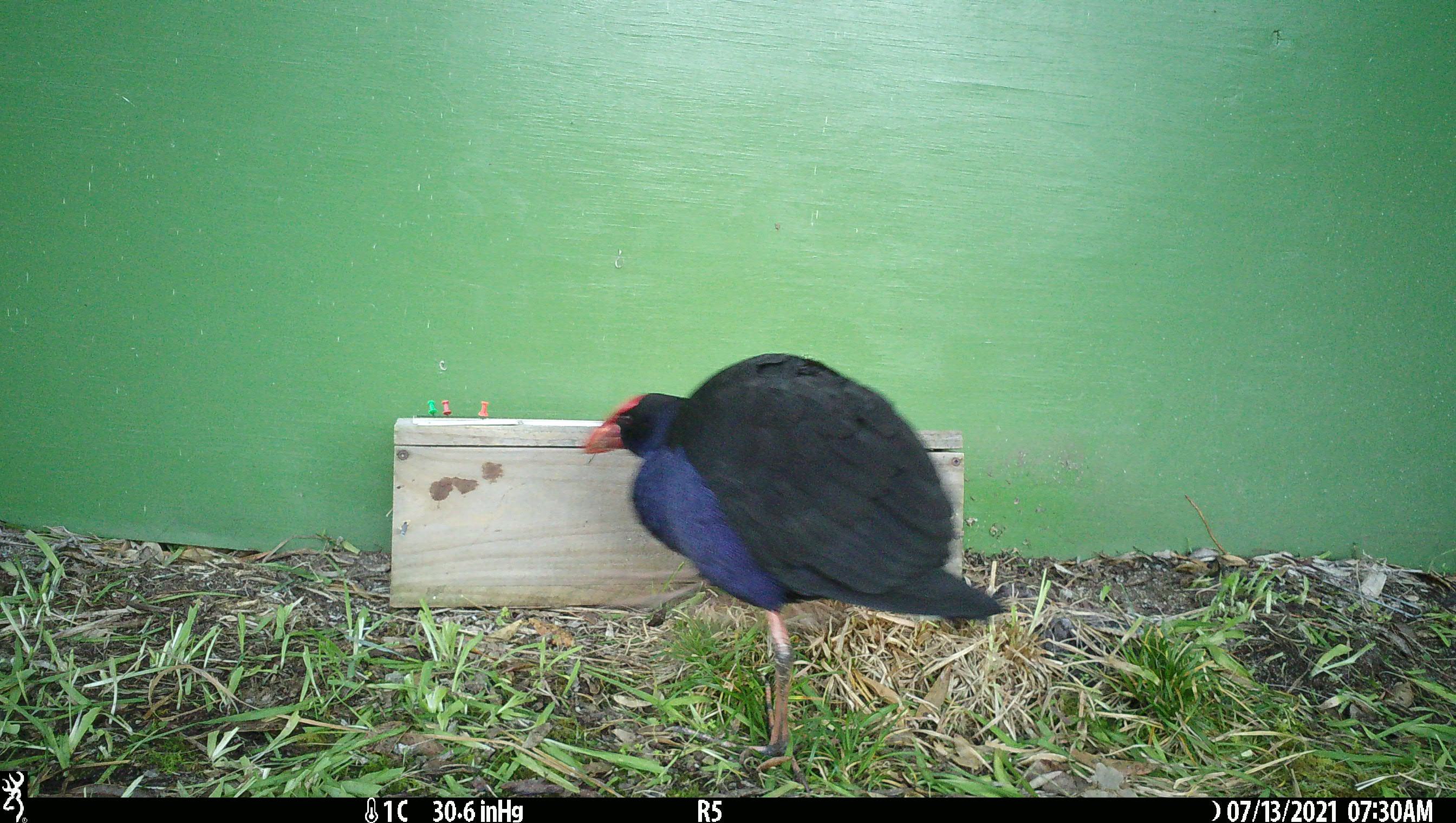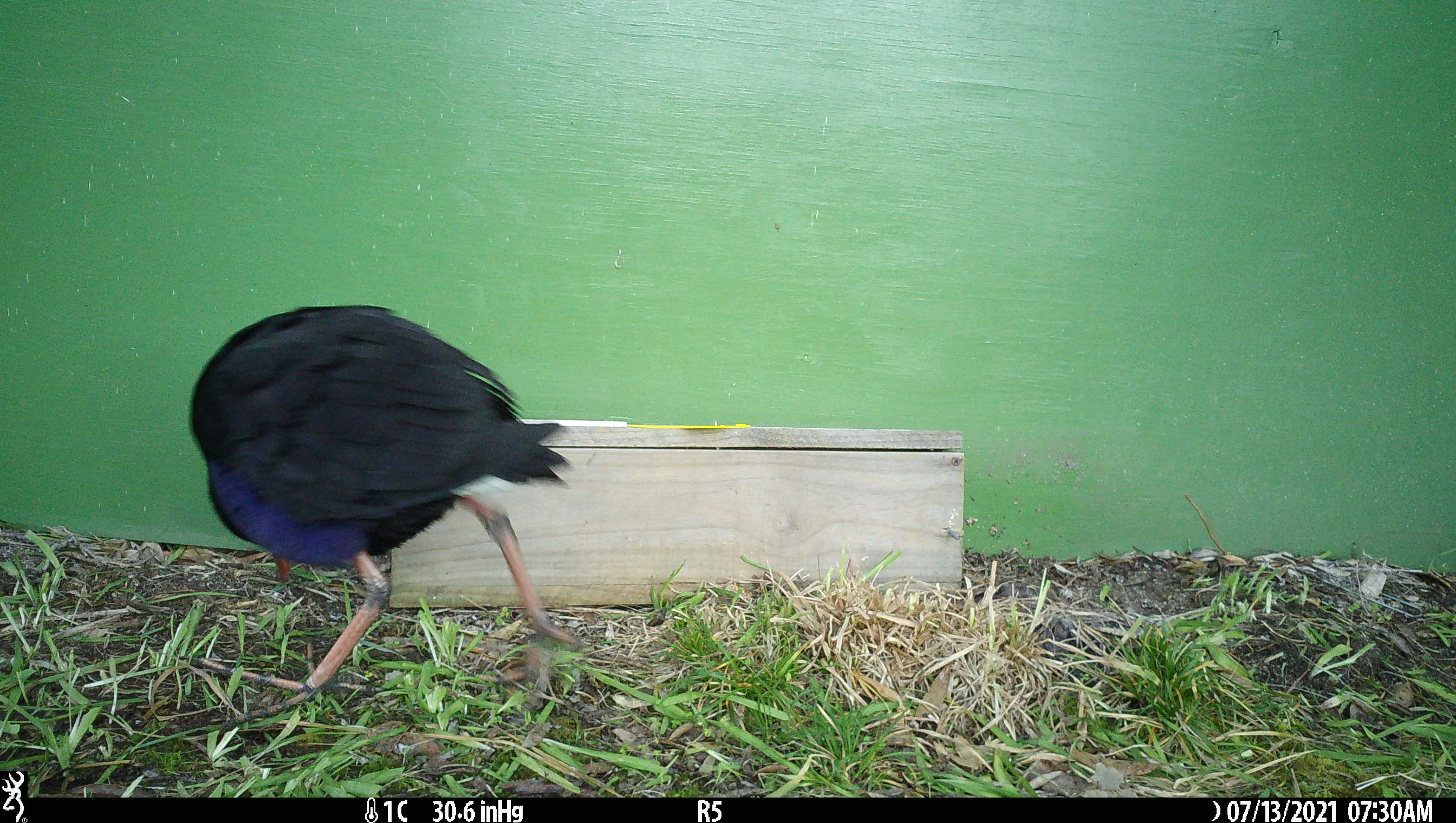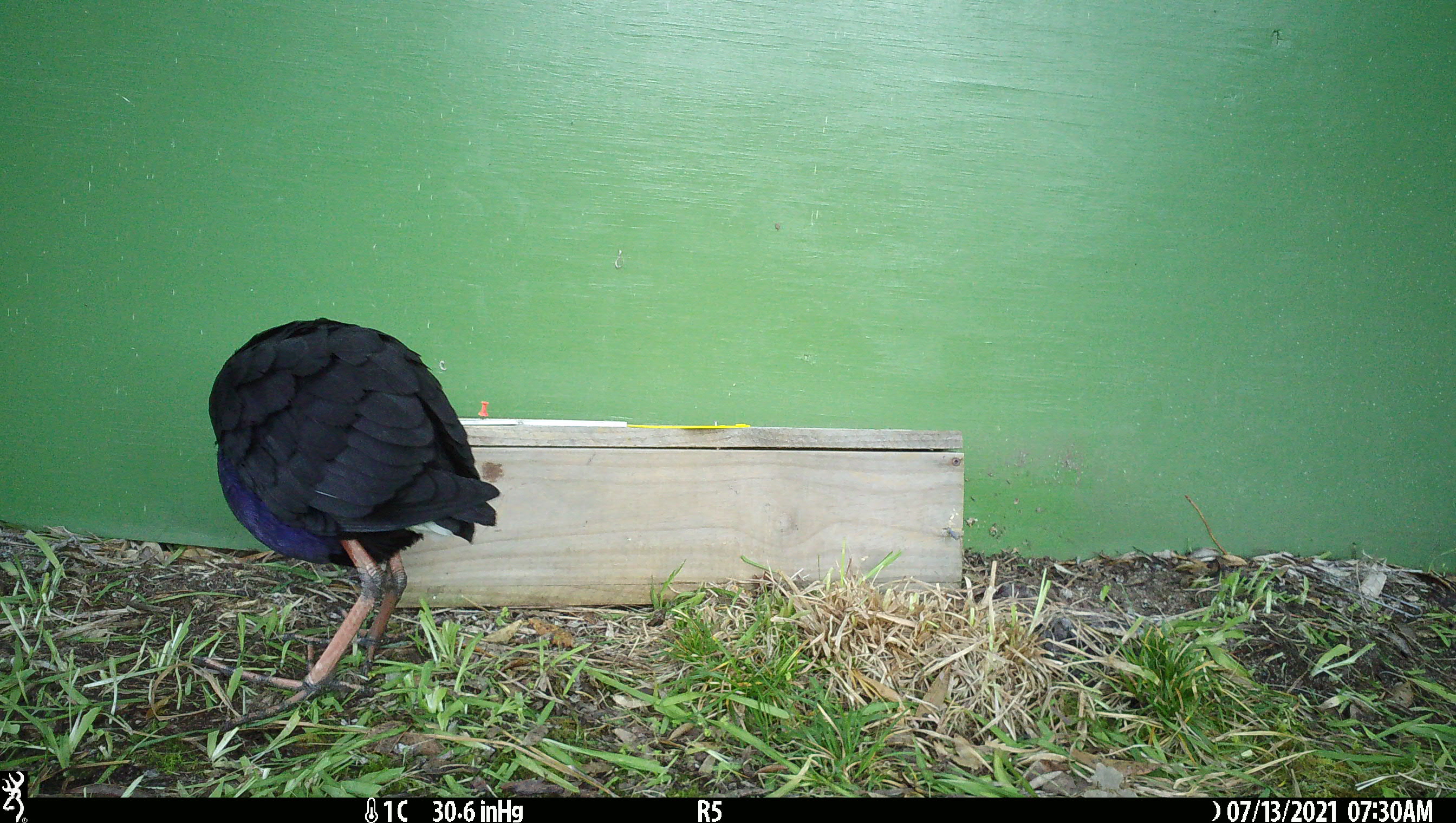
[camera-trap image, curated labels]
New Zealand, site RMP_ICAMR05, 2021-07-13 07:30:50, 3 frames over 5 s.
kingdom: Animalia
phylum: Chordata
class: Aves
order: Gruiformes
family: Rallidae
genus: Porphyrio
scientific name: Porphyrio melanotus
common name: australasian swamphen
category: pukeko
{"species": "pukeko (australasian swamphen) (Porphyrio melanotus)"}